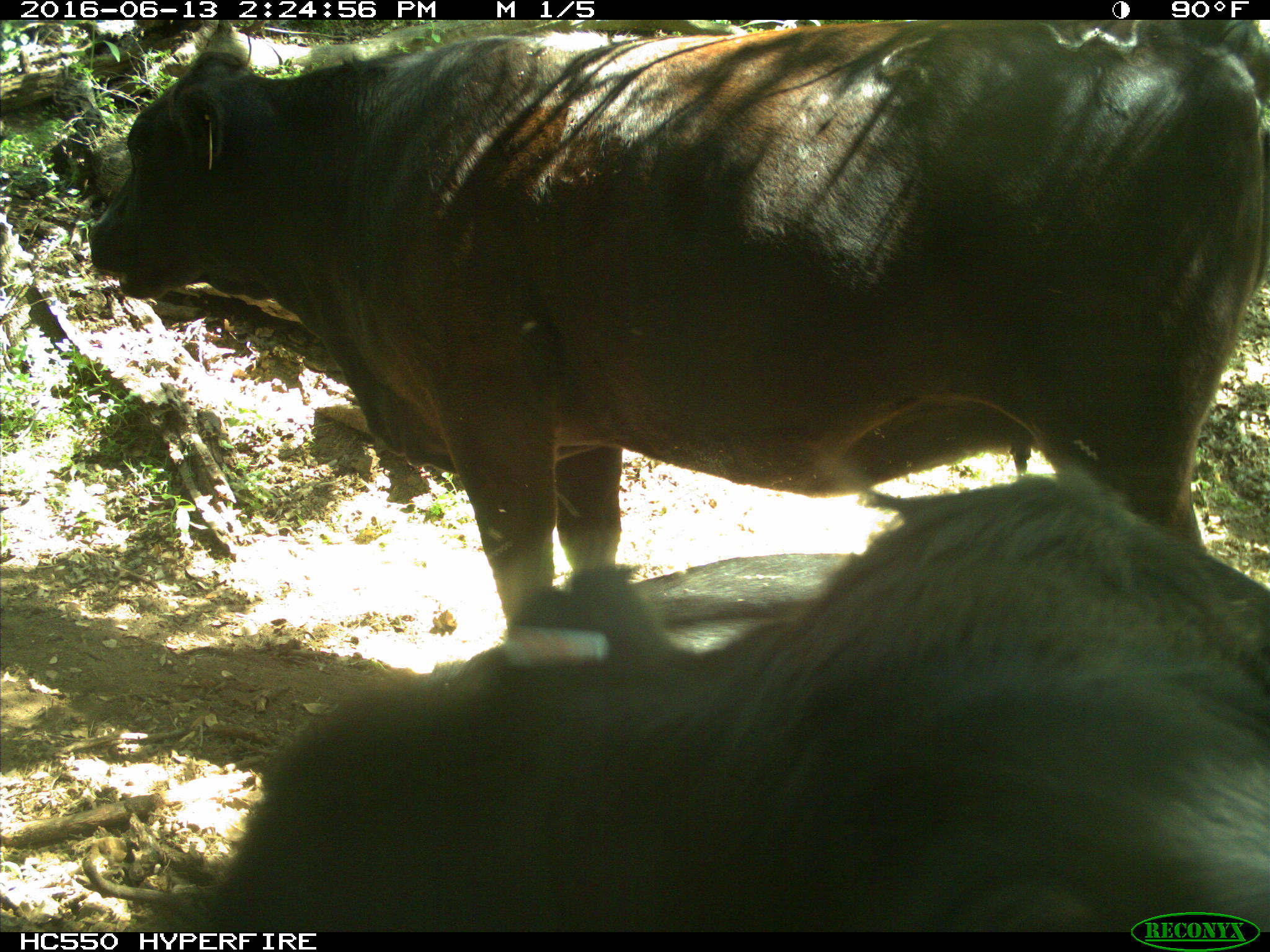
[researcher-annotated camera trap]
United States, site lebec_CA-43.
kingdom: Animalia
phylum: Chordata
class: Mammalia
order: Artiodactyla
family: Bovidae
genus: Bos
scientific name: Bos taurus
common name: domestic cow